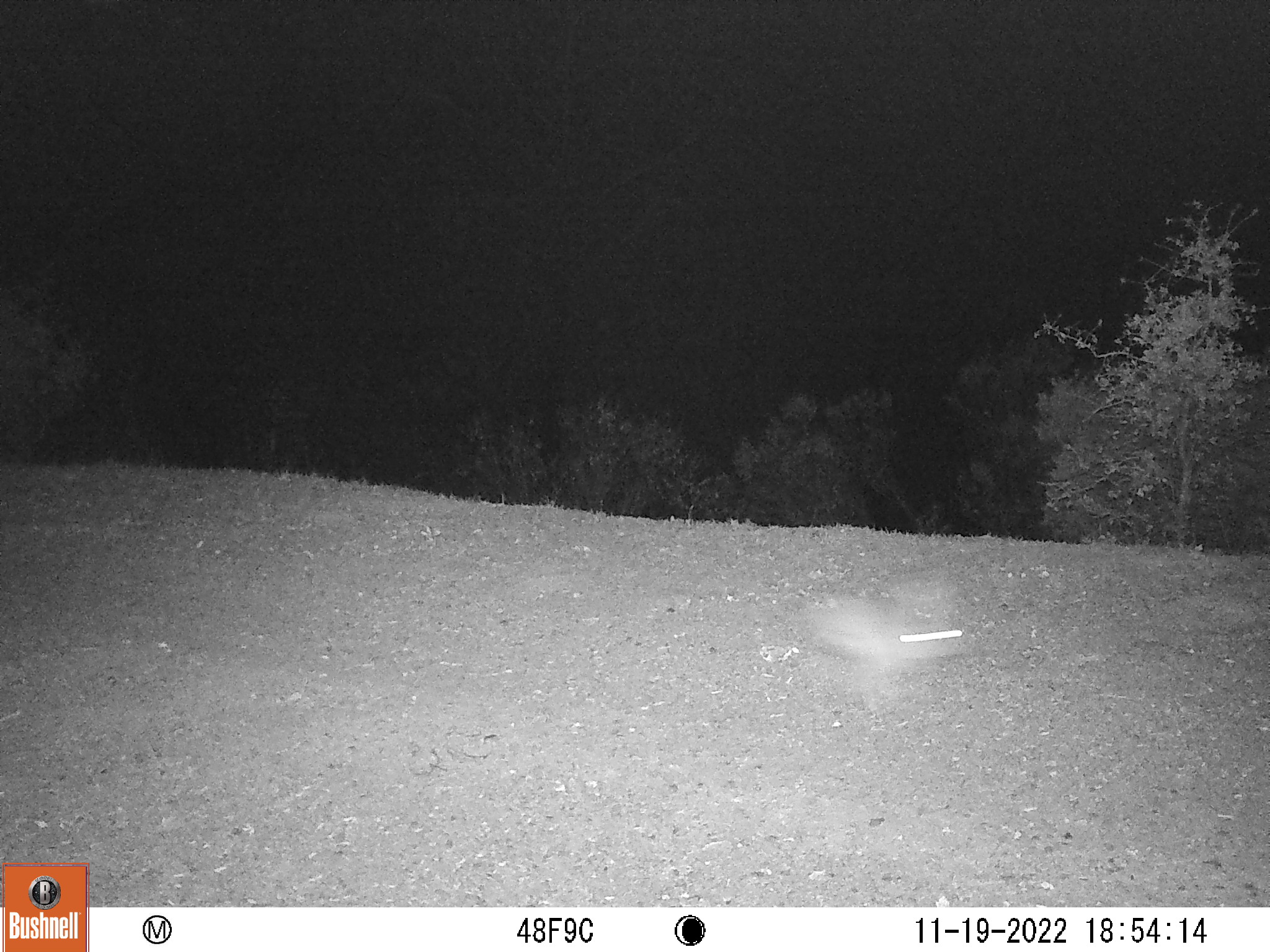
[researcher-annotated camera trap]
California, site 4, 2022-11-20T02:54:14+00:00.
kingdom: Animalia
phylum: Chordata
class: Mammalia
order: Lagomorpha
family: Leporidae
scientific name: Leporidae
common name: rabbit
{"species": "rabbit (Leporidae)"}